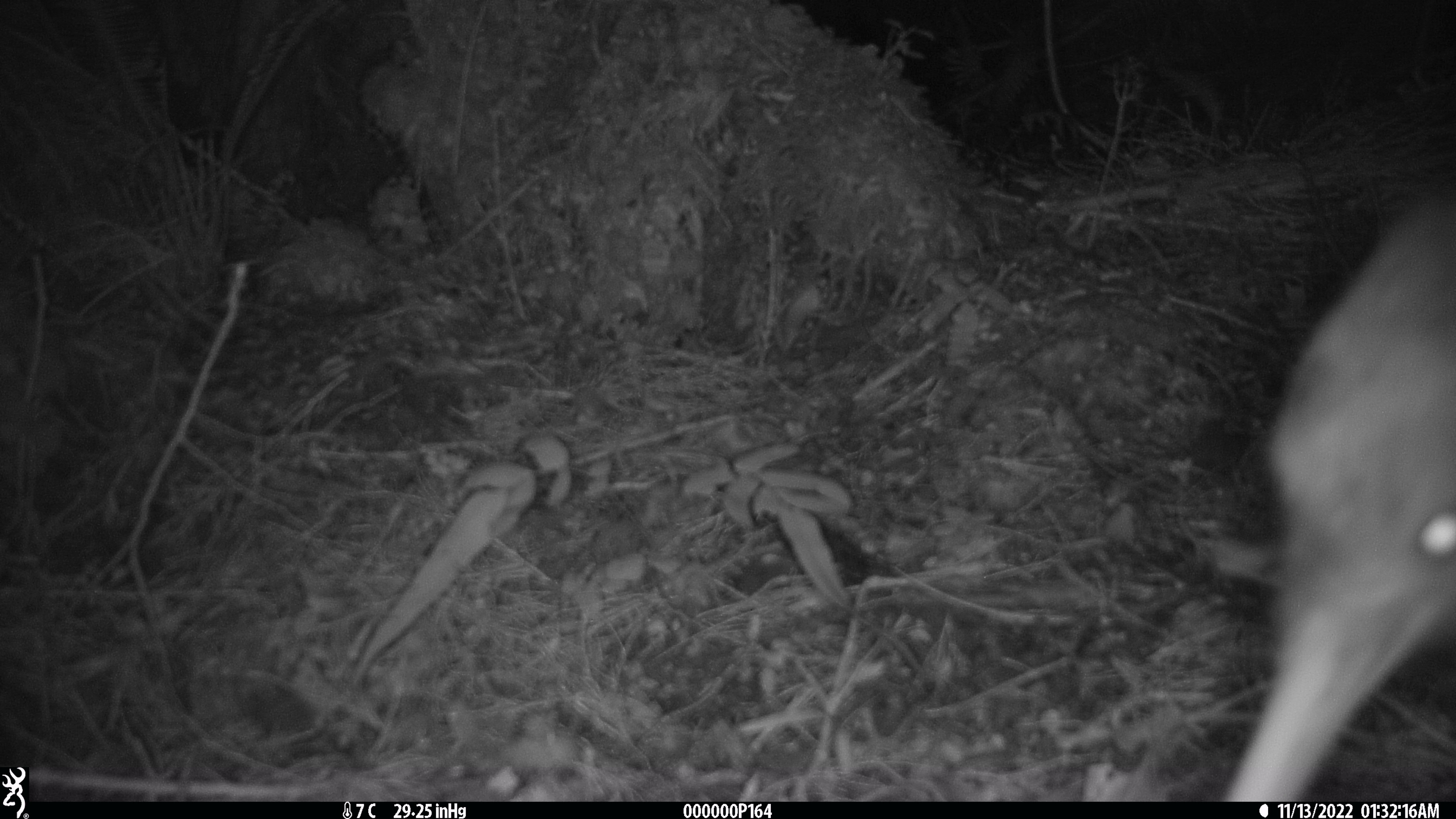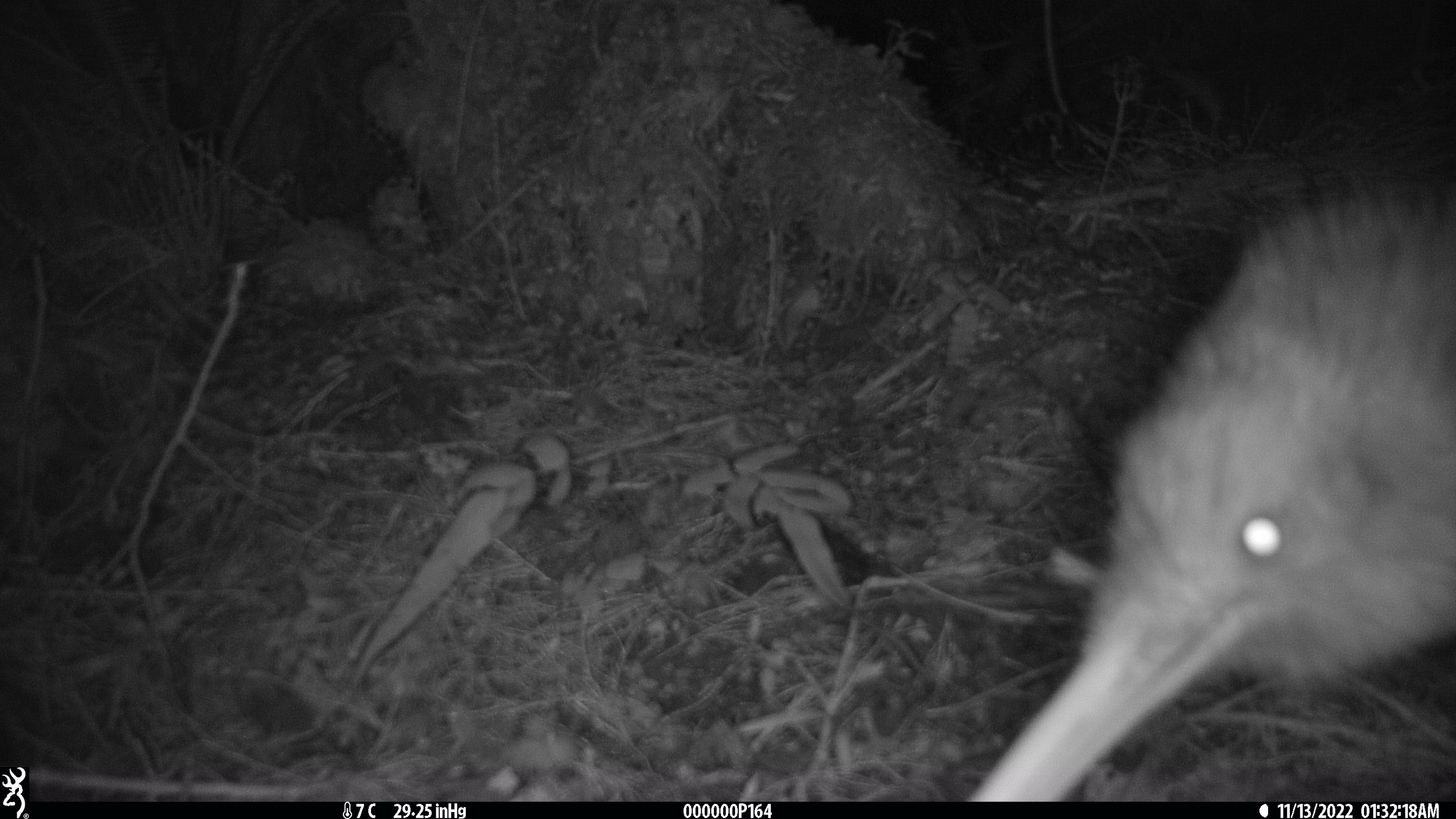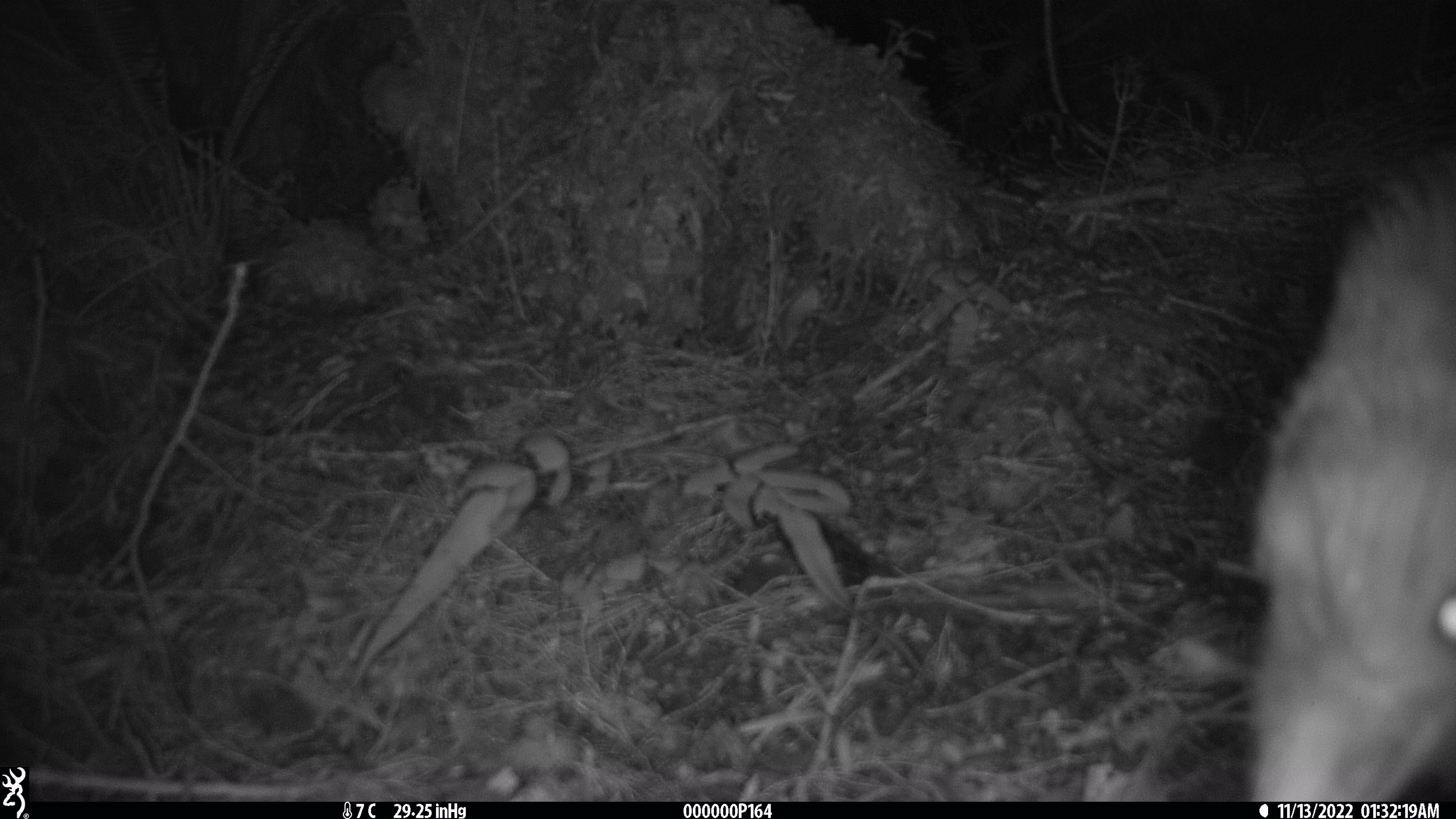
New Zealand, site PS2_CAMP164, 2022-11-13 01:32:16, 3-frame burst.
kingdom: Animalia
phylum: Chordata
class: Aves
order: Apterygiformes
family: Apterygidae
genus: Apteryx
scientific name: Apteryx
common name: kiwi